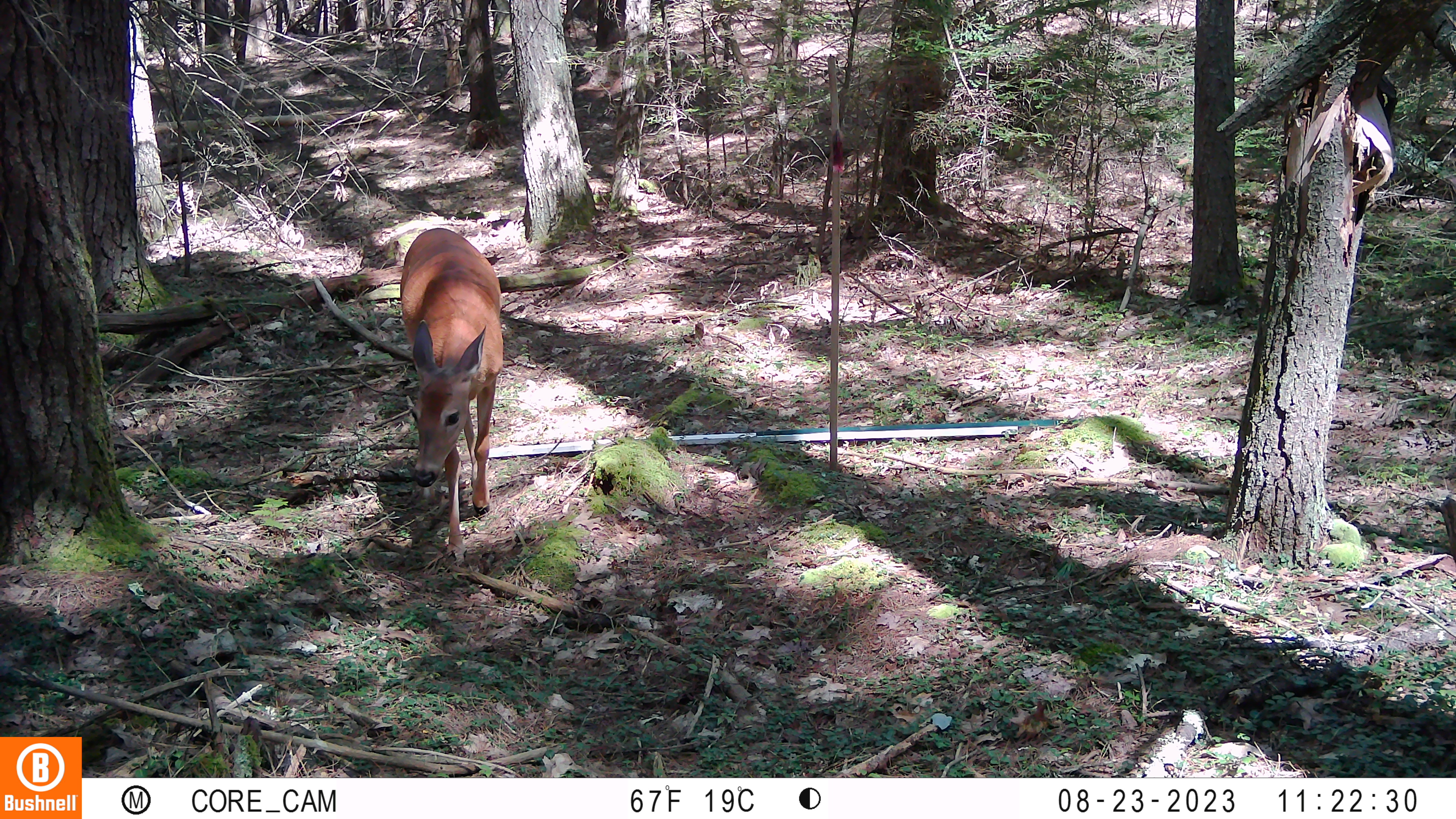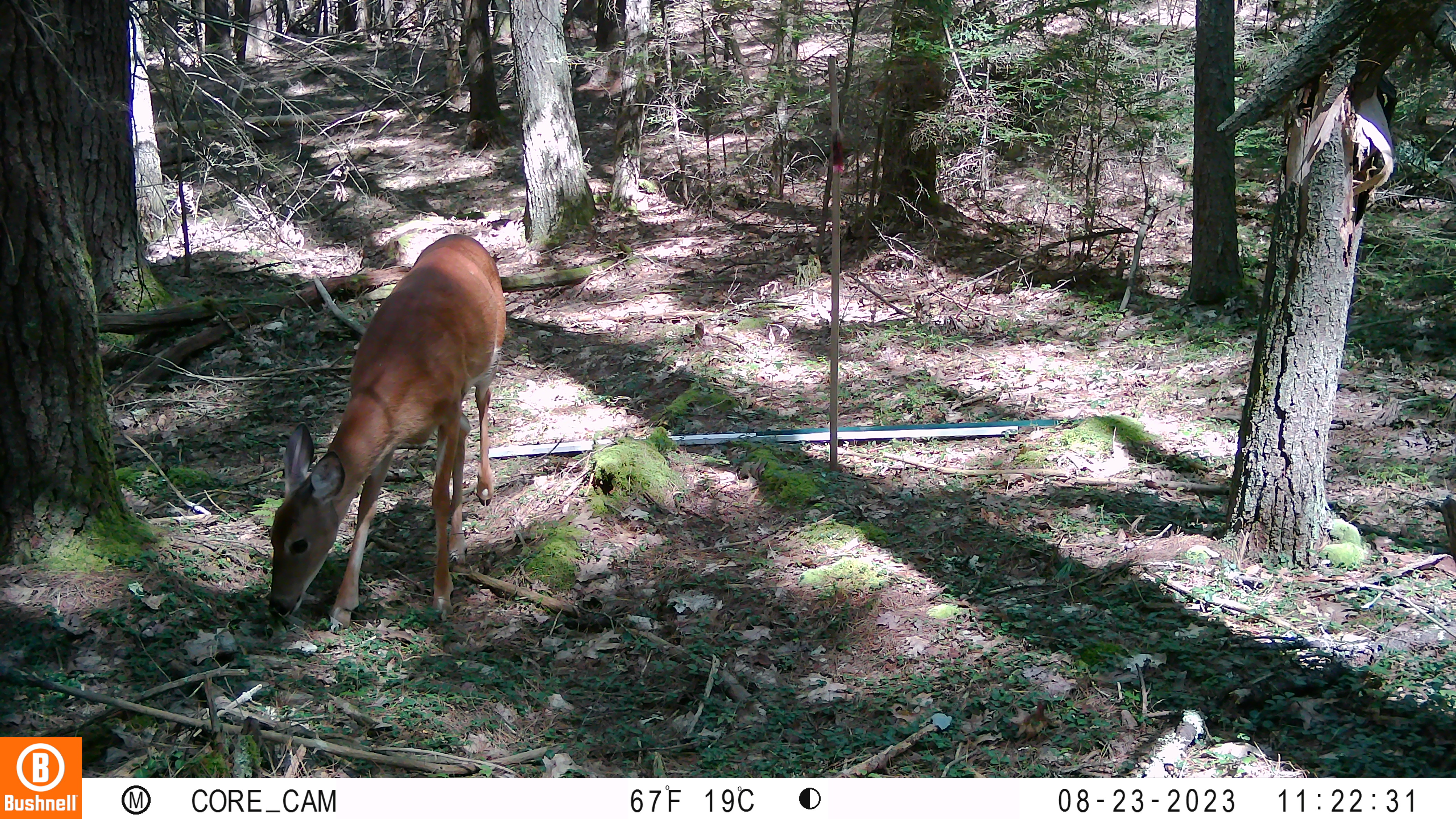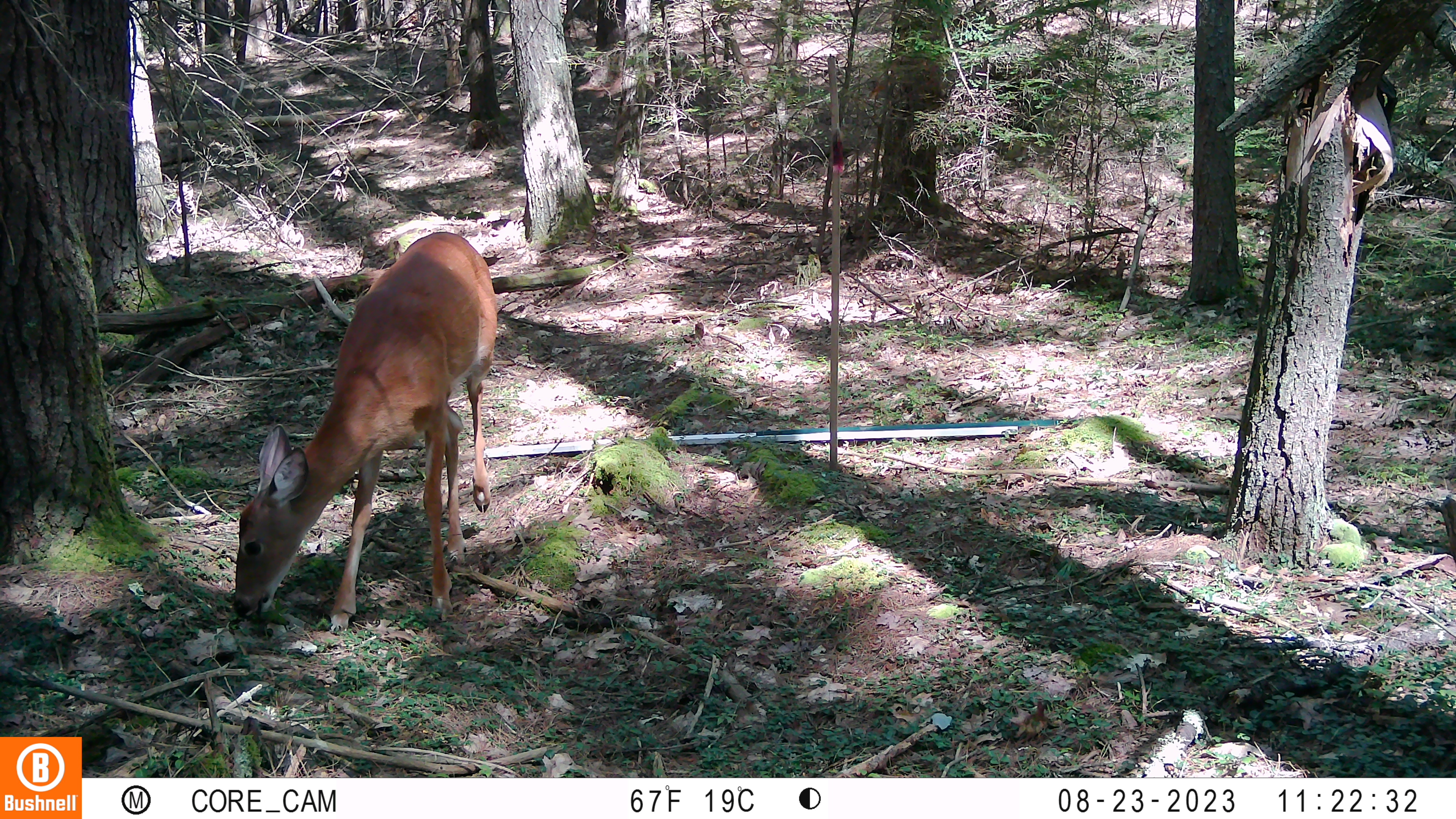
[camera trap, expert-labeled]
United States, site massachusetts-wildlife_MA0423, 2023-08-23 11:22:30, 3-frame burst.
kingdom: Animalia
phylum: Chordata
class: Mammalia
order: Artiodactyla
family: Cervidae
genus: Odocoileus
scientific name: Odocoileus virginianus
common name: white-tailed deer